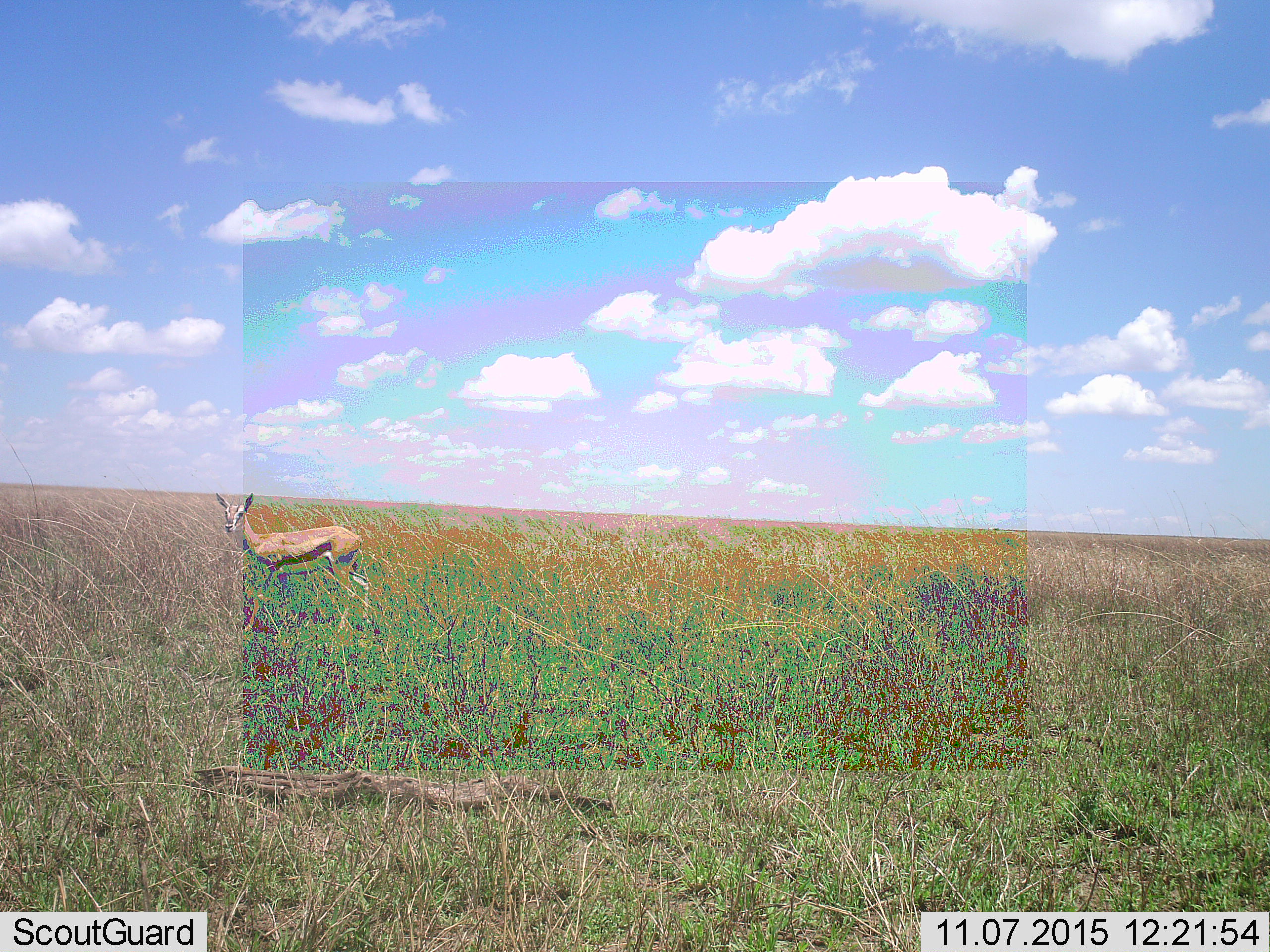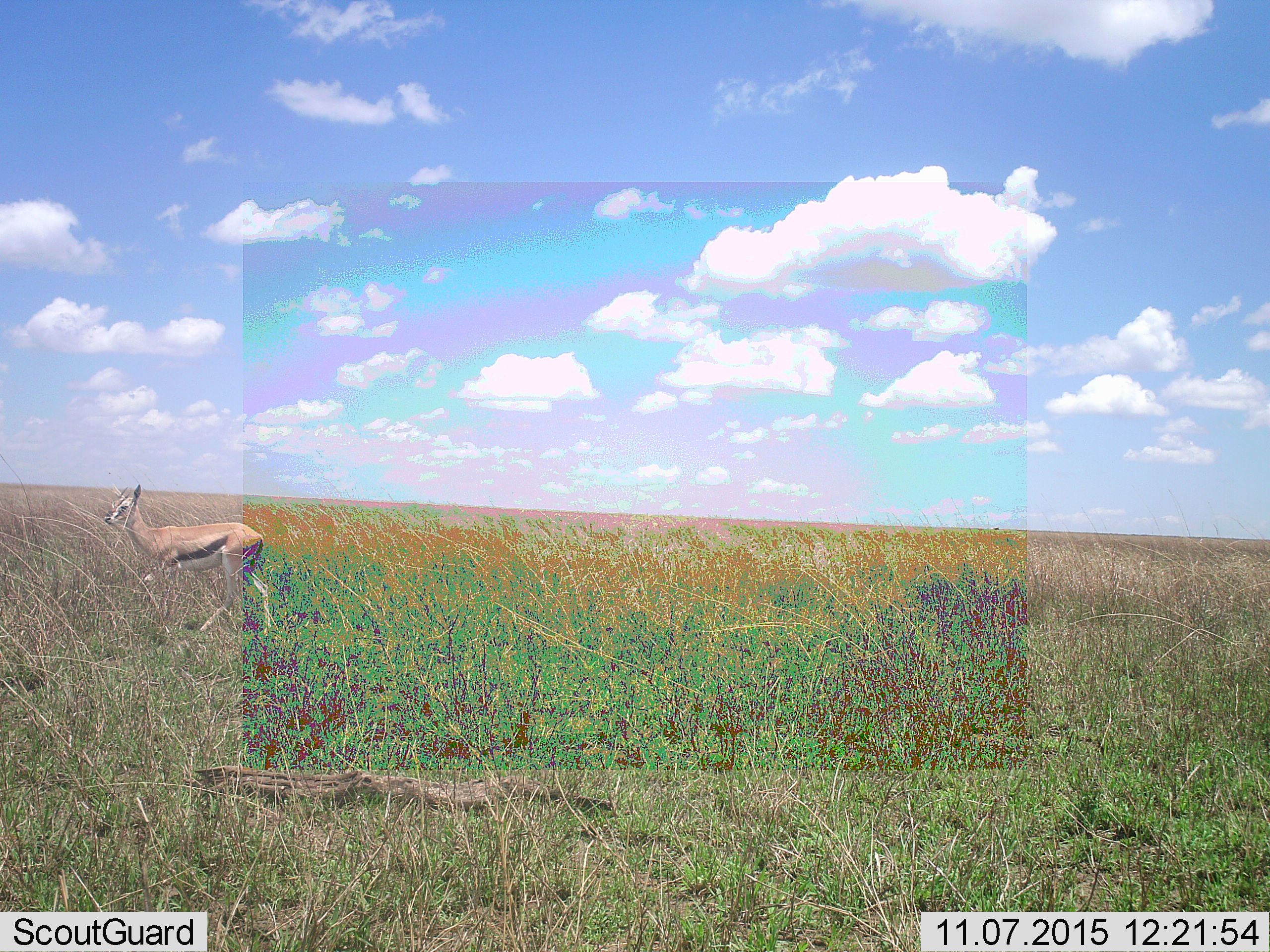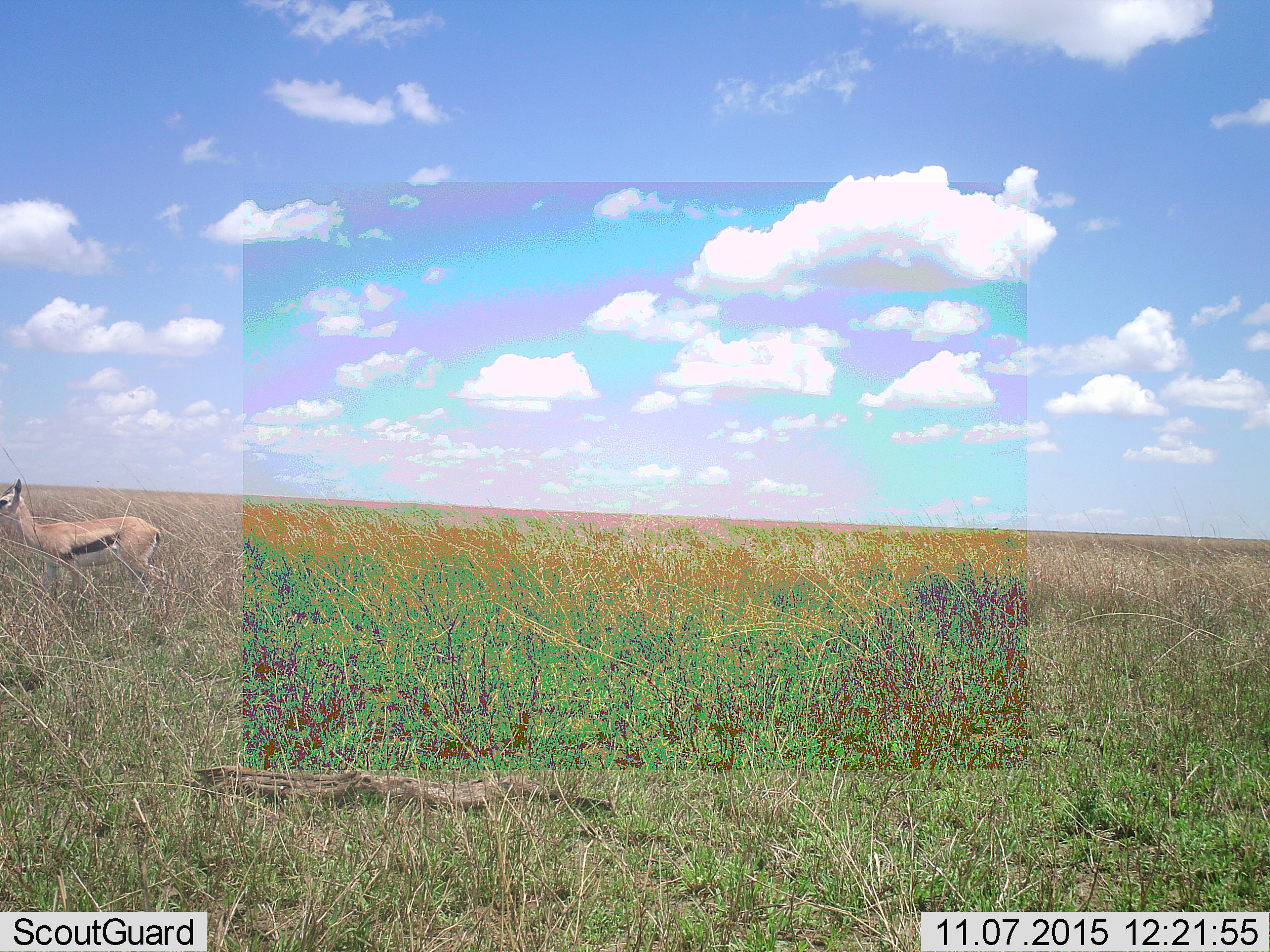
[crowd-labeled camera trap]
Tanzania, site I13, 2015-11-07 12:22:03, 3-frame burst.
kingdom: Animalia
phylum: Chordata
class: Mammalia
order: Artiodactyla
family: Bovidae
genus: Eudorcas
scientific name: Eudorcas thomsonii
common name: thomson's gazelle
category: gazellethomsons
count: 1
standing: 11%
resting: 0%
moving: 89%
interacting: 0%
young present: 0%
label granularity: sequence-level